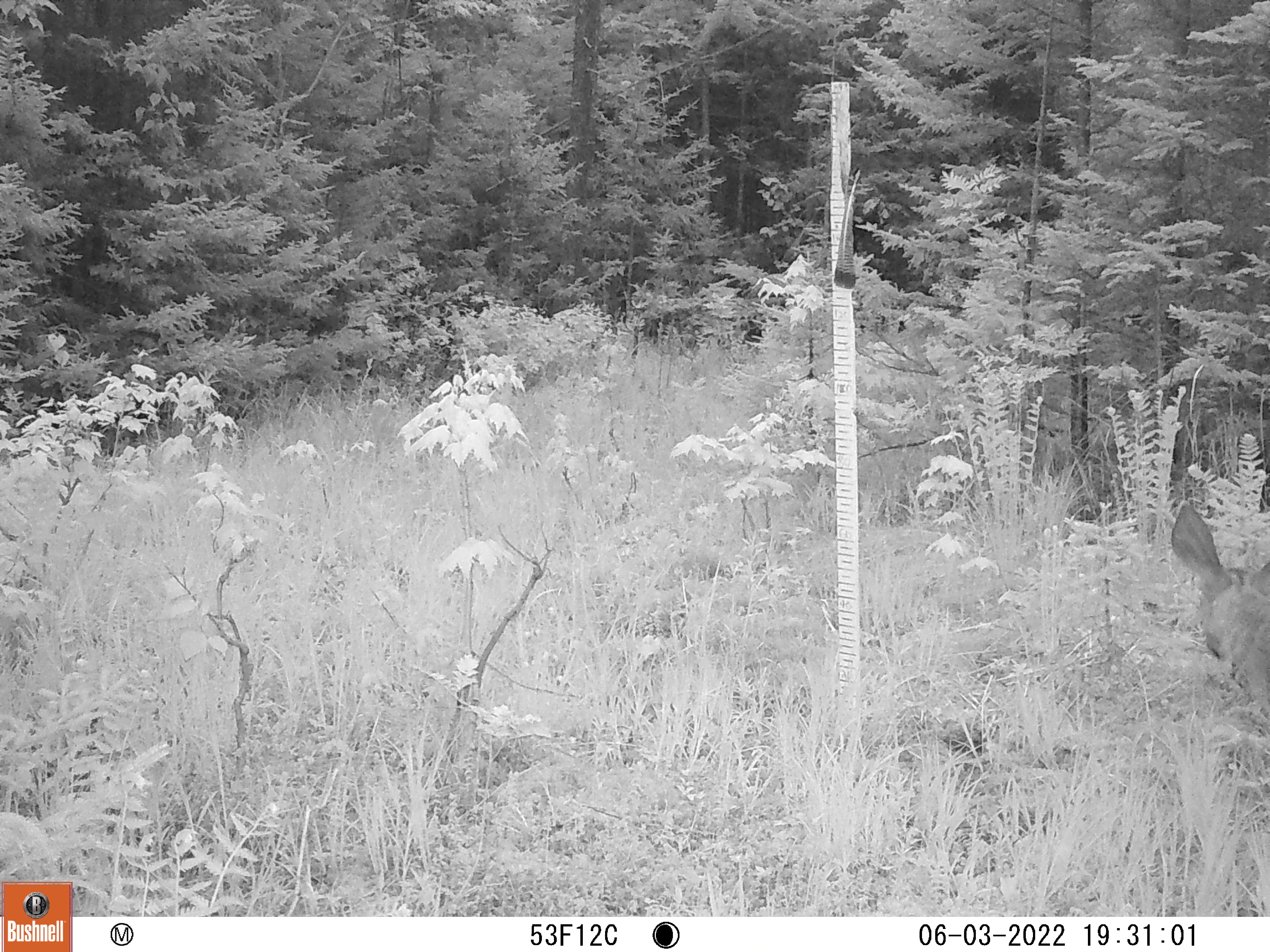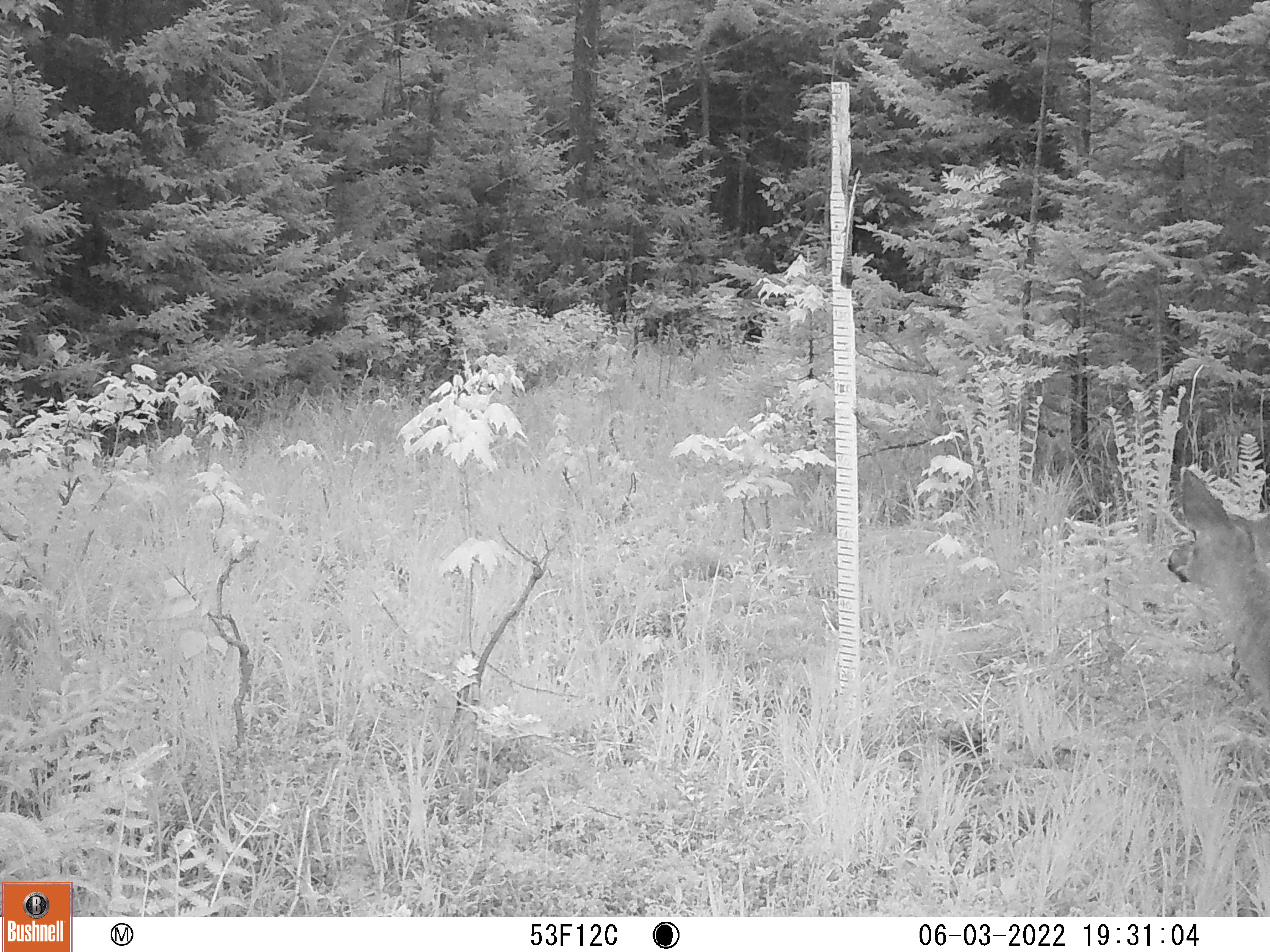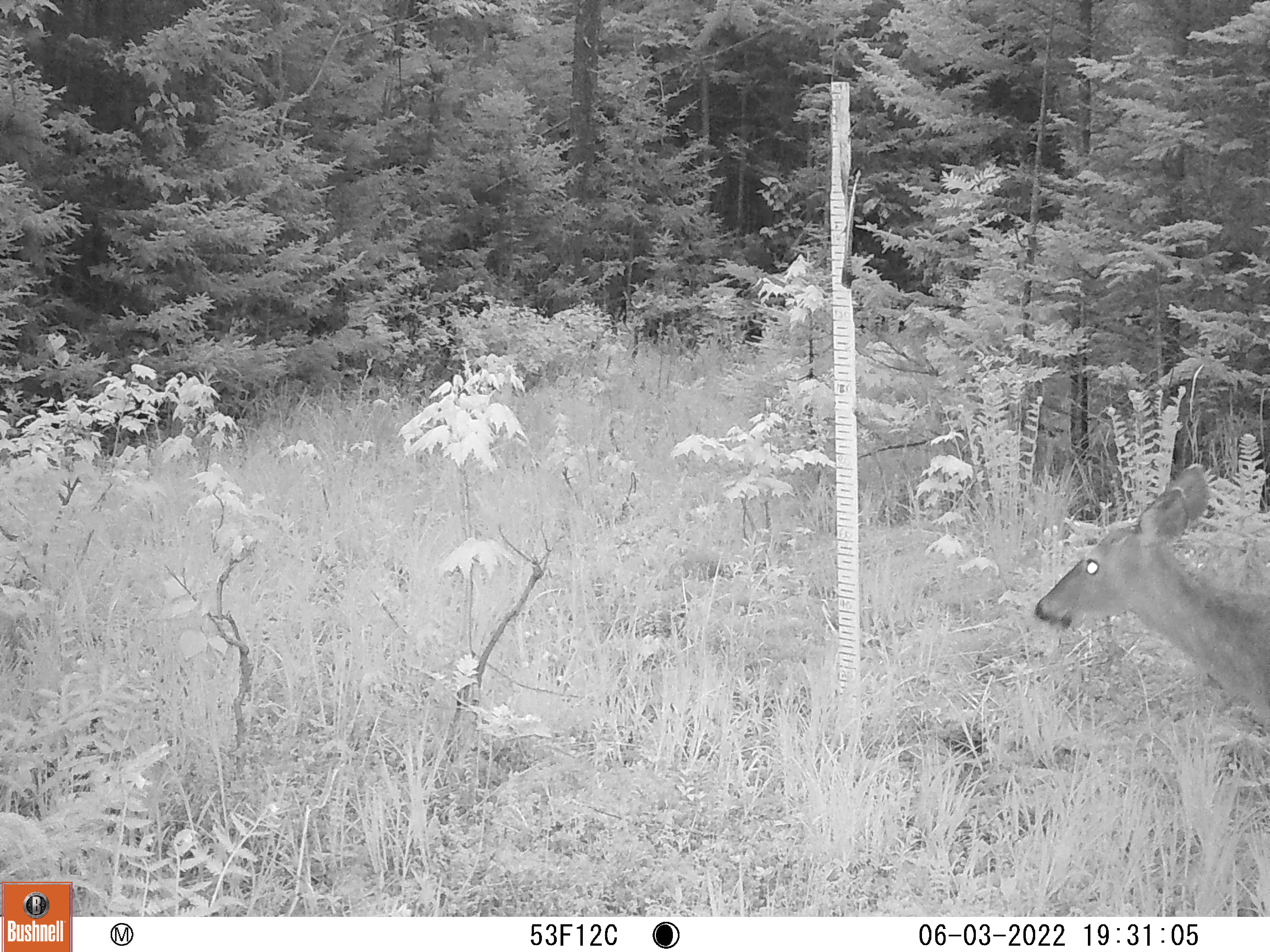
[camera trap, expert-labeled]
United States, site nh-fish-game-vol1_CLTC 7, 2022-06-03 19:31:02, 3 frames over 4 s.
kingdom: Animalia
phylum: Chordata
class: Mammalia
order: Artiodactyla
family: Cervidae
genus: Odocoileus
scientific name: Odocoileus virginianus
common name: white-tailed deer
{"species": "white-tailed deer (Odocoileus virginianus)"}